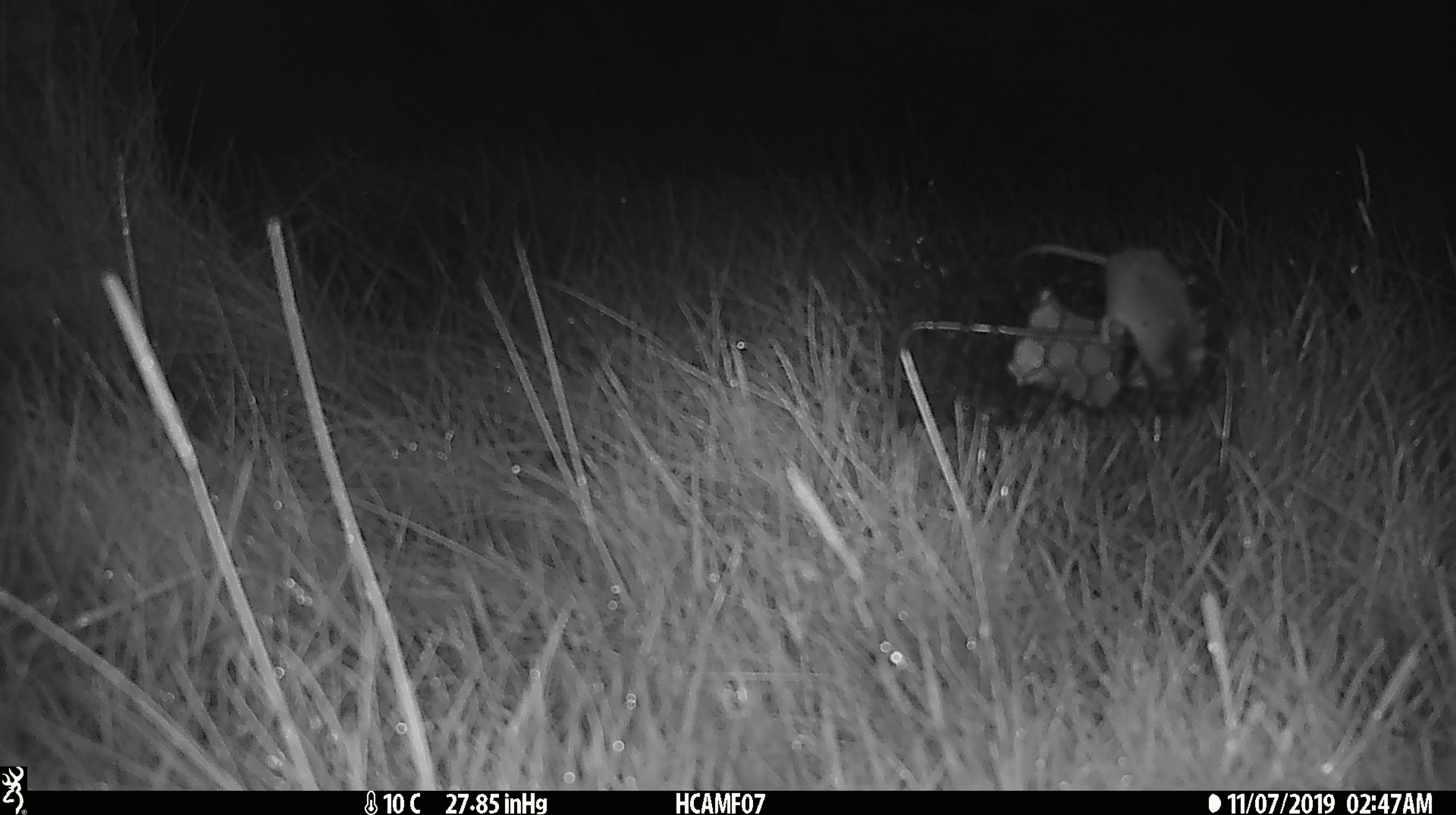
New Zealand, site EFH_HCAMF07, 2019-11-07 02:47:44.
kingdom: Animalia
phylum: Chordata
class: Mammalia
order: Rodentia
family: Muridae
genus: Mus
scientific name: Mus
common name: mouse